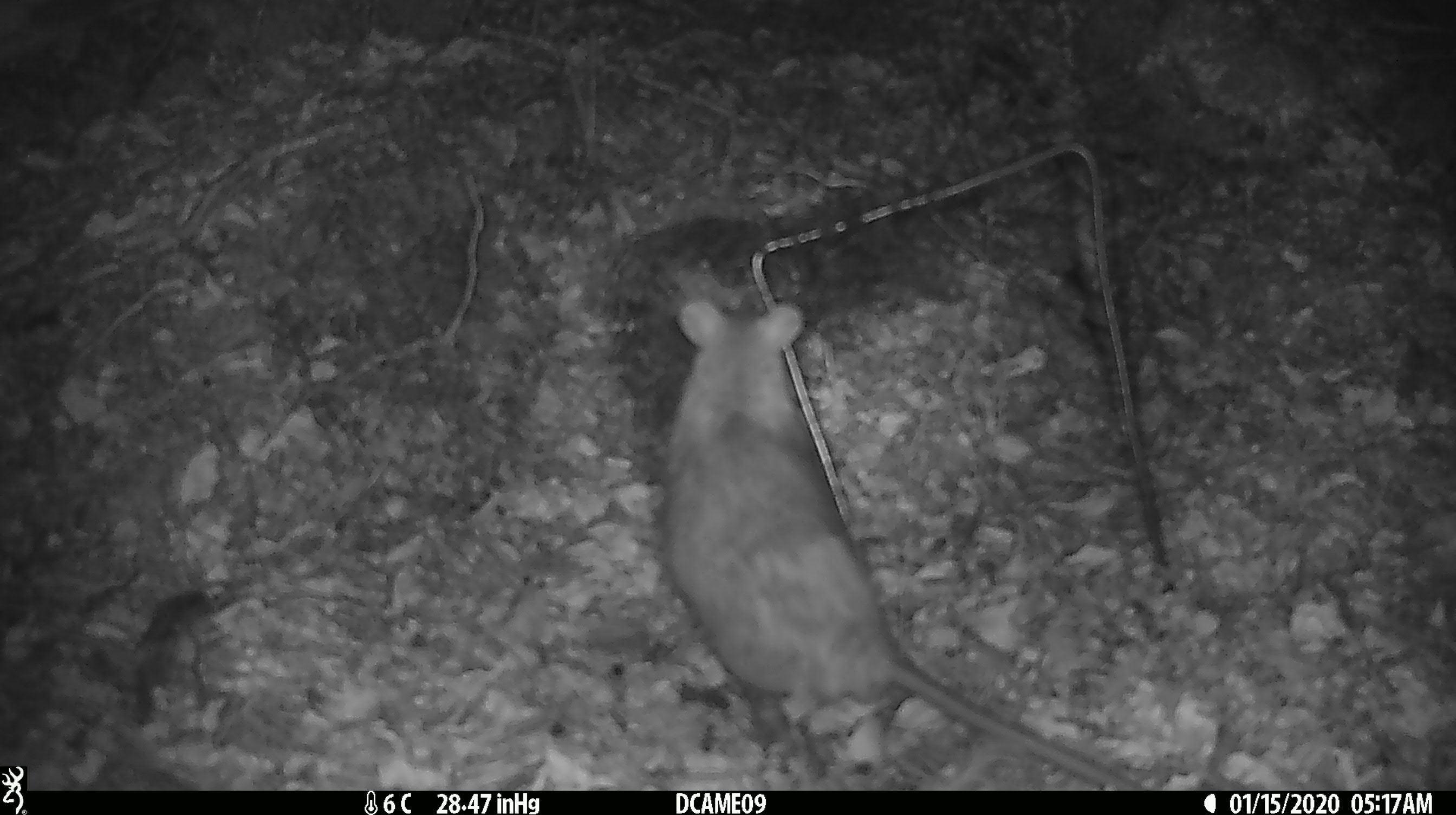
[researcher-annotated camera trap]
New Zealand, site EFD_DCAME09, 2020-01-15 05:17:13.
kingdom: Animalia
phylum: Chordata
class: Mammalia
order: Rodentia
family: Muridae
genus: Rattus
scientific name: Rattus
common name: rat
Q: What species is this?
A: Rat (Rattus).